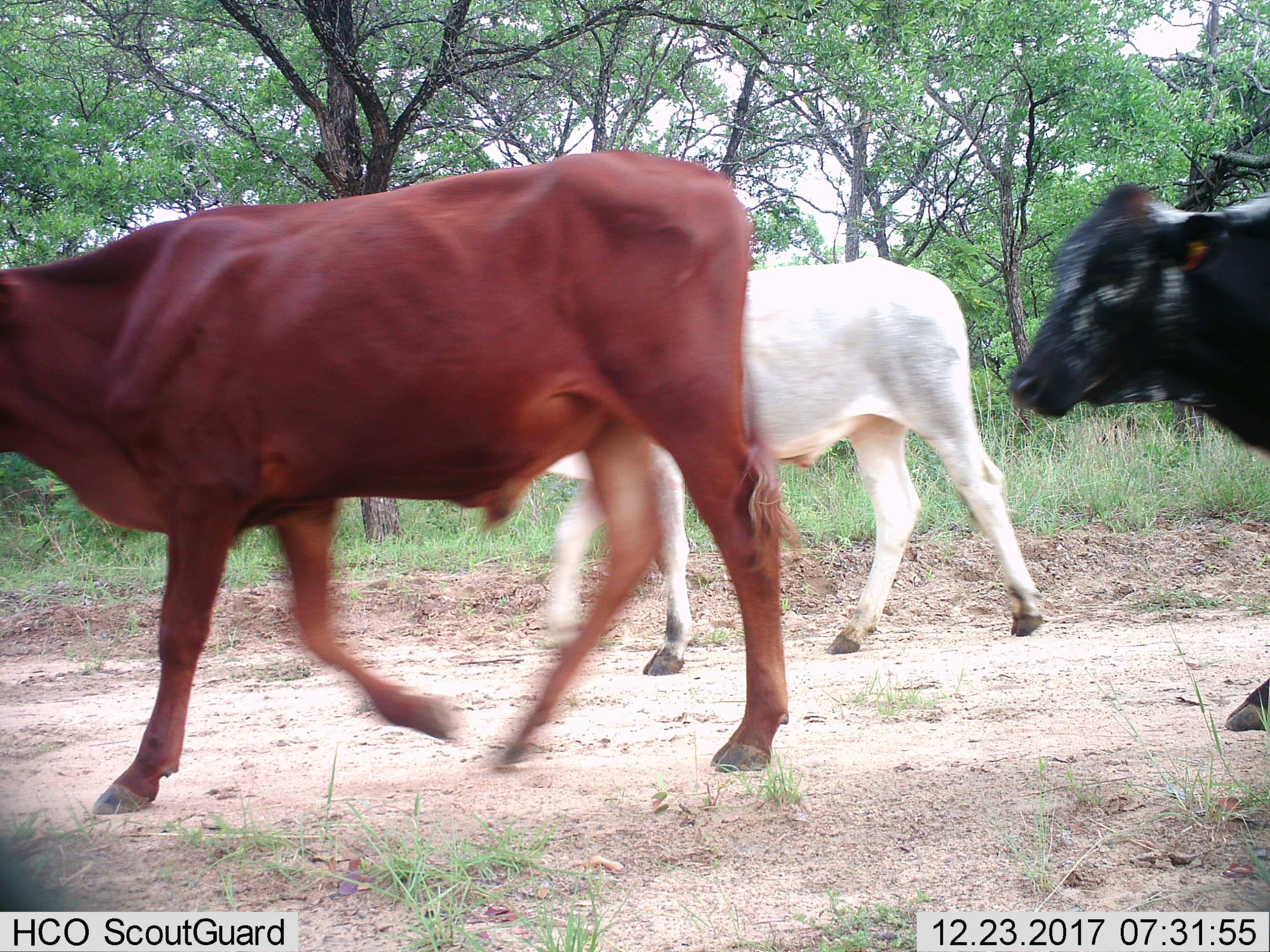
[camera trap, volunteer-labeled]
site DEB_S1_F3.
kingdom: Animalia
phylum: Chordata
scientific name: Vertebrata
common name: domestic animal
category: domesticanimal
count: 3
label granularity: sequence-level